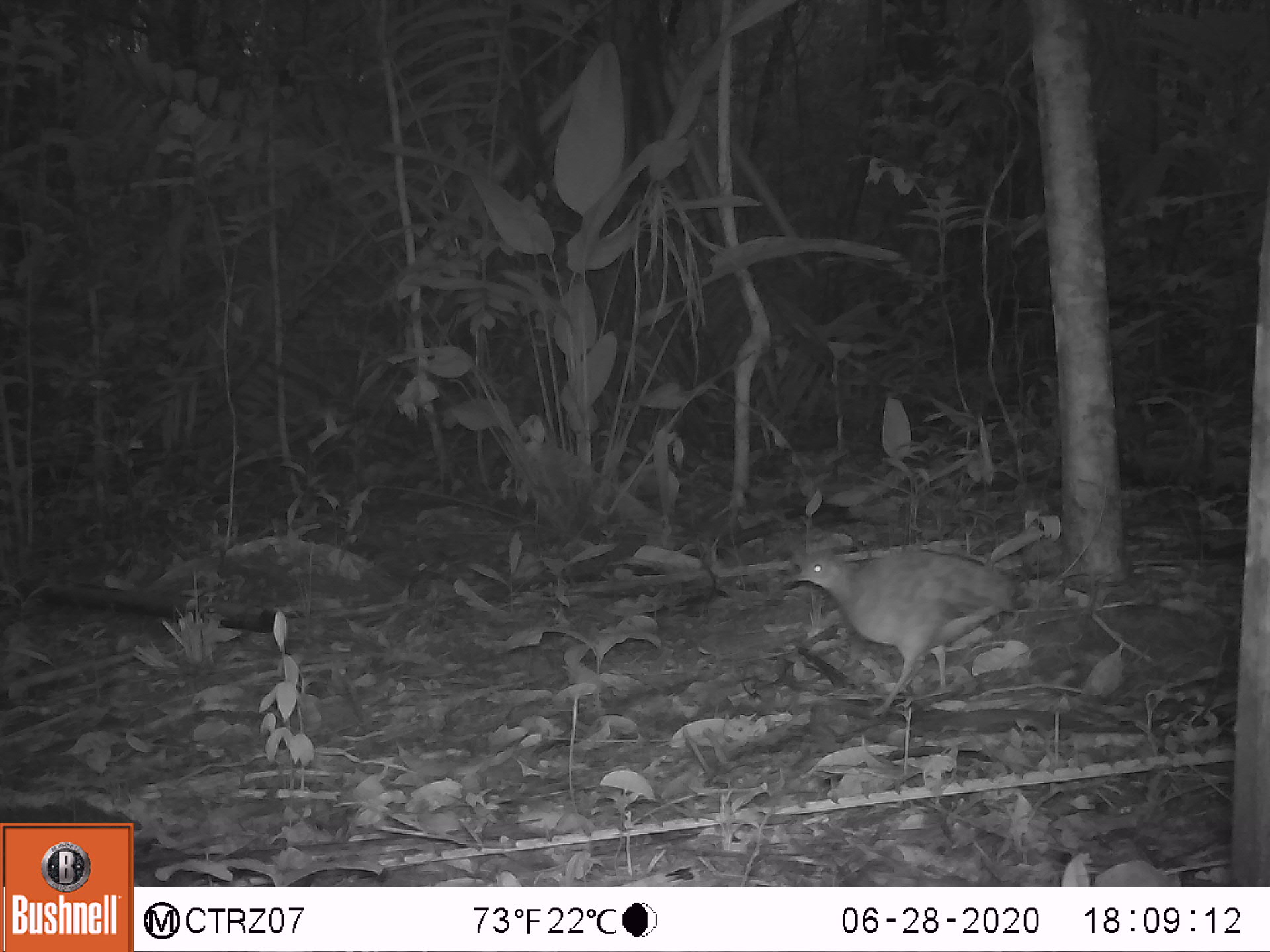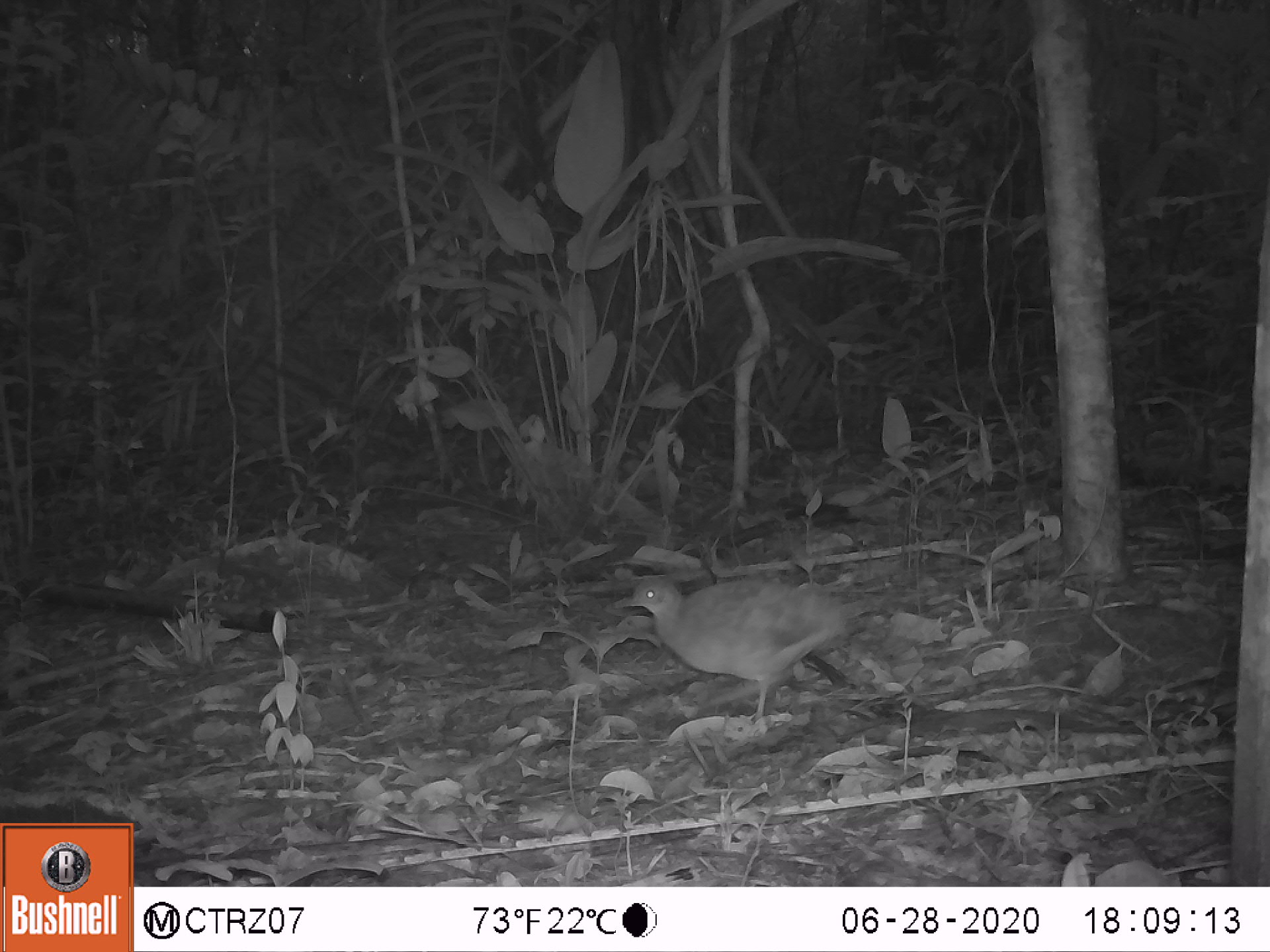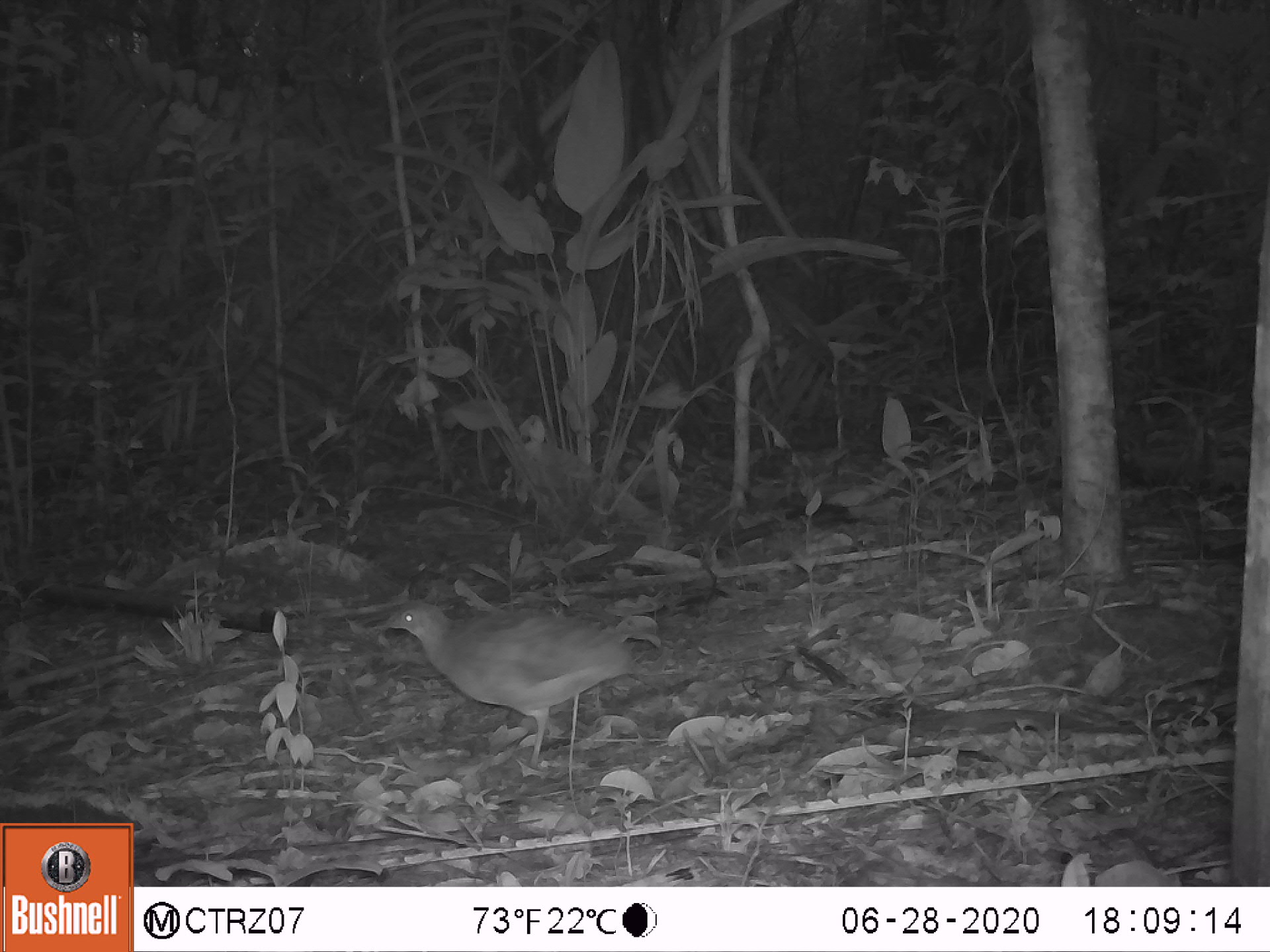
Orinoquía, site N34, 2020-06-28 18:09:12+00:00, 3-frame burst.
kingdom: Animalia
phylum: Chordata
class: Aves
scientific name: Aves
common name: bird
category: unknown bird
Unknown bird (bird) (Aves).